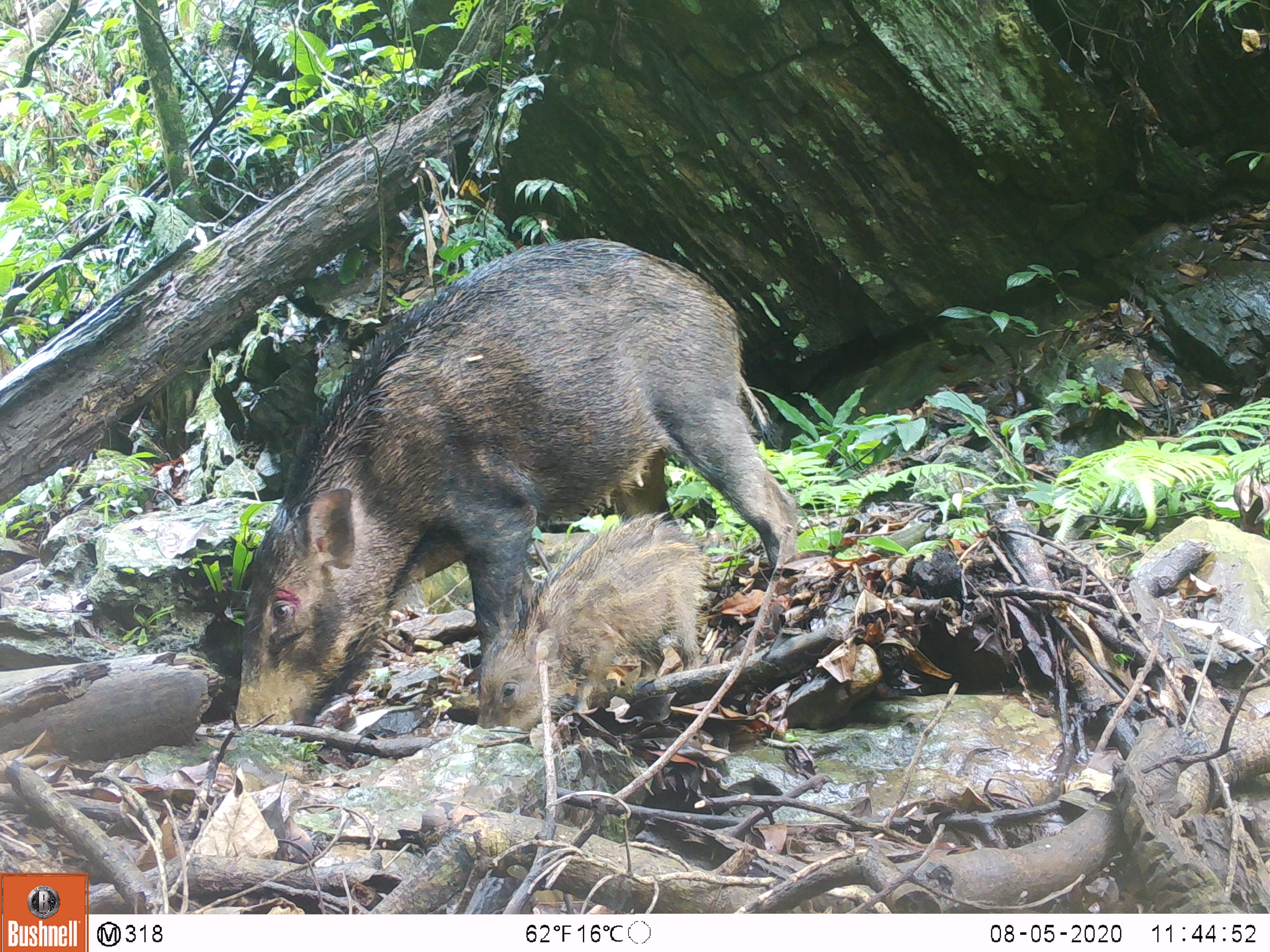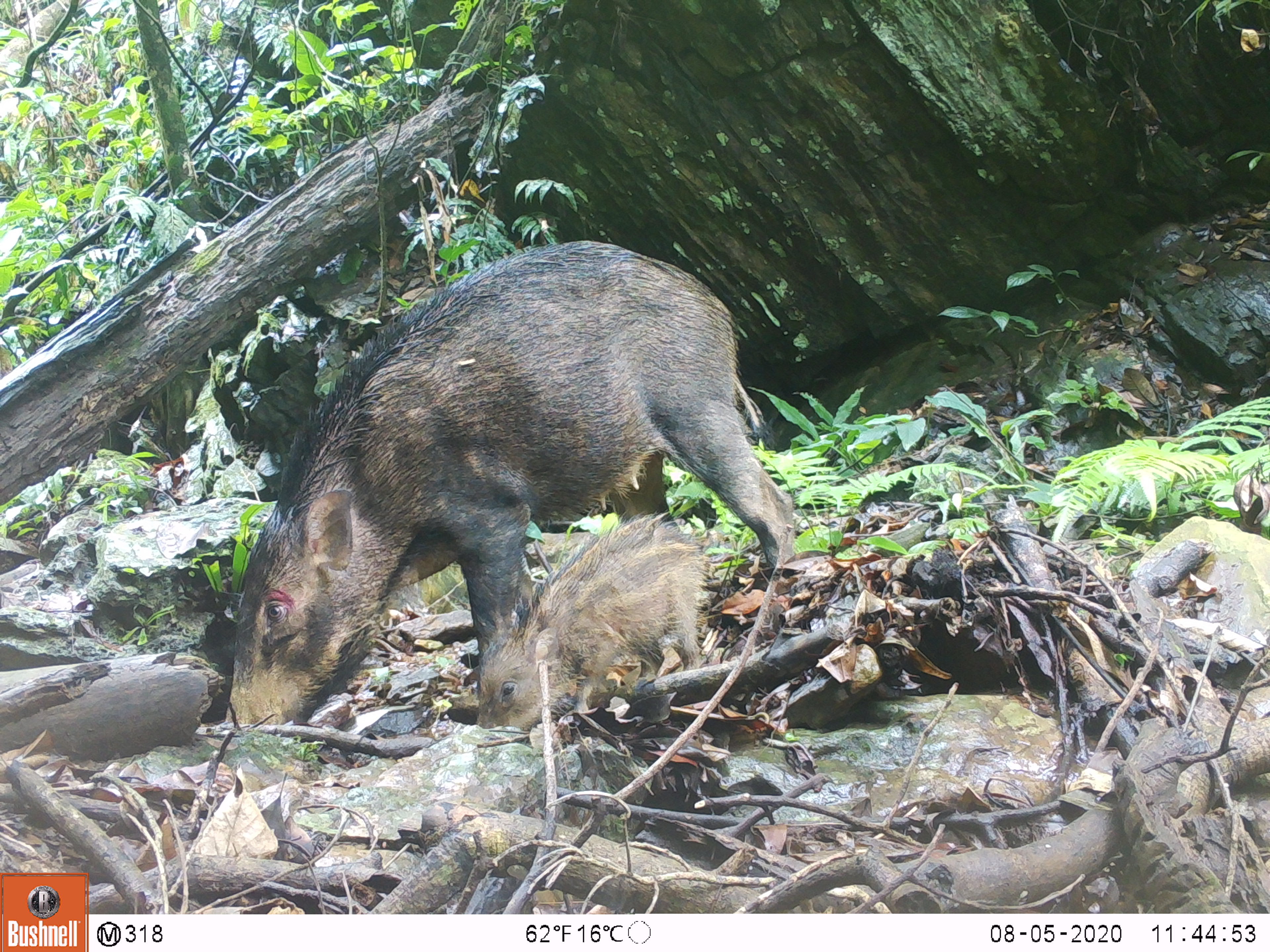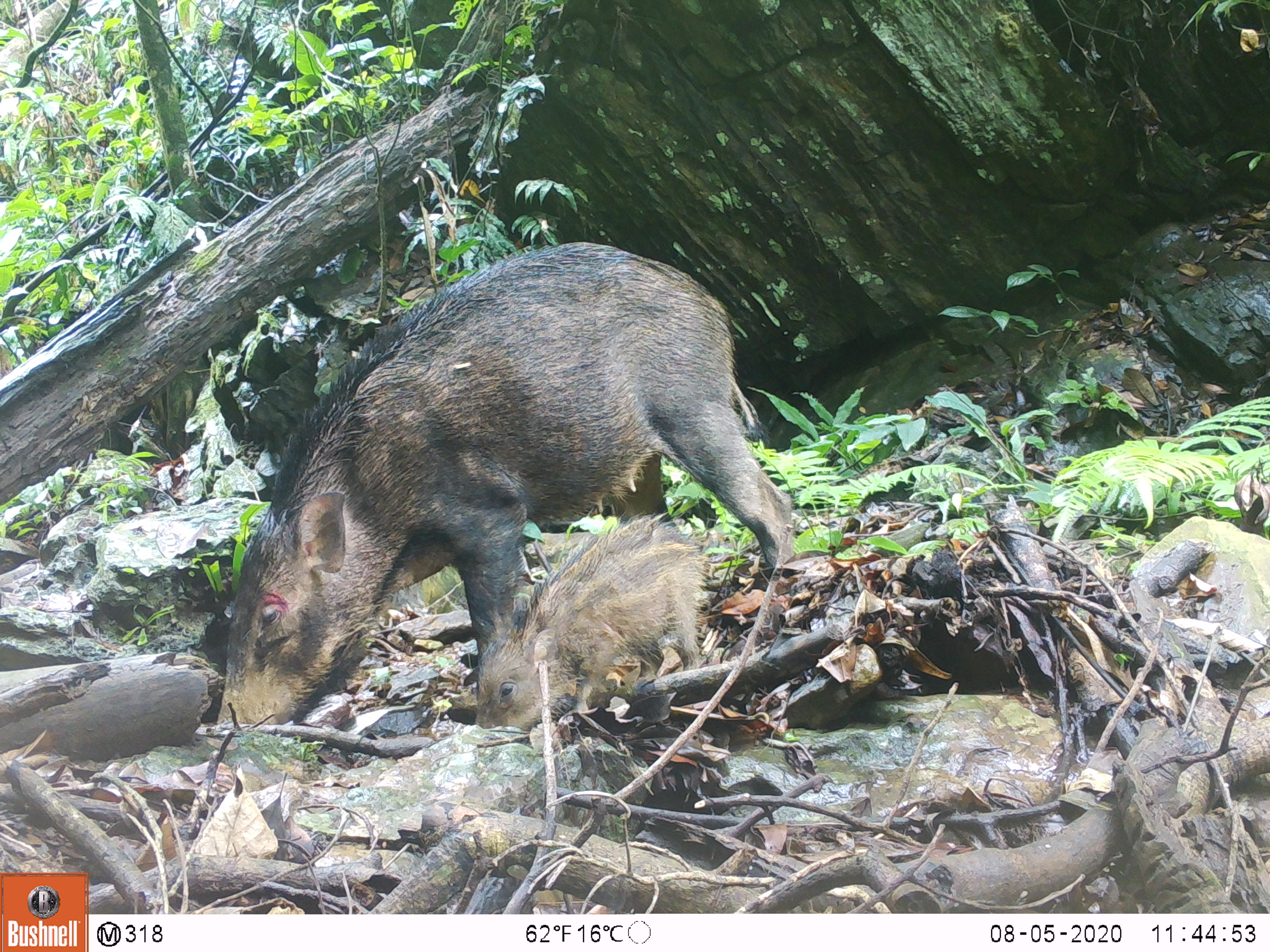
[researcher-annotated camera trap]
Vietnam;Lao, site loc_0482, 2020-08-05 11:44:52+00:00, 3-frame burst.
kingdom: Animalia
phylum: Chordata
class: Mammalia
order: Artiodactyla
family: Suidae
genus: Sus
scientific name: Sus scrofa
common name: eurasian wild pig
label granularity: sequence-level